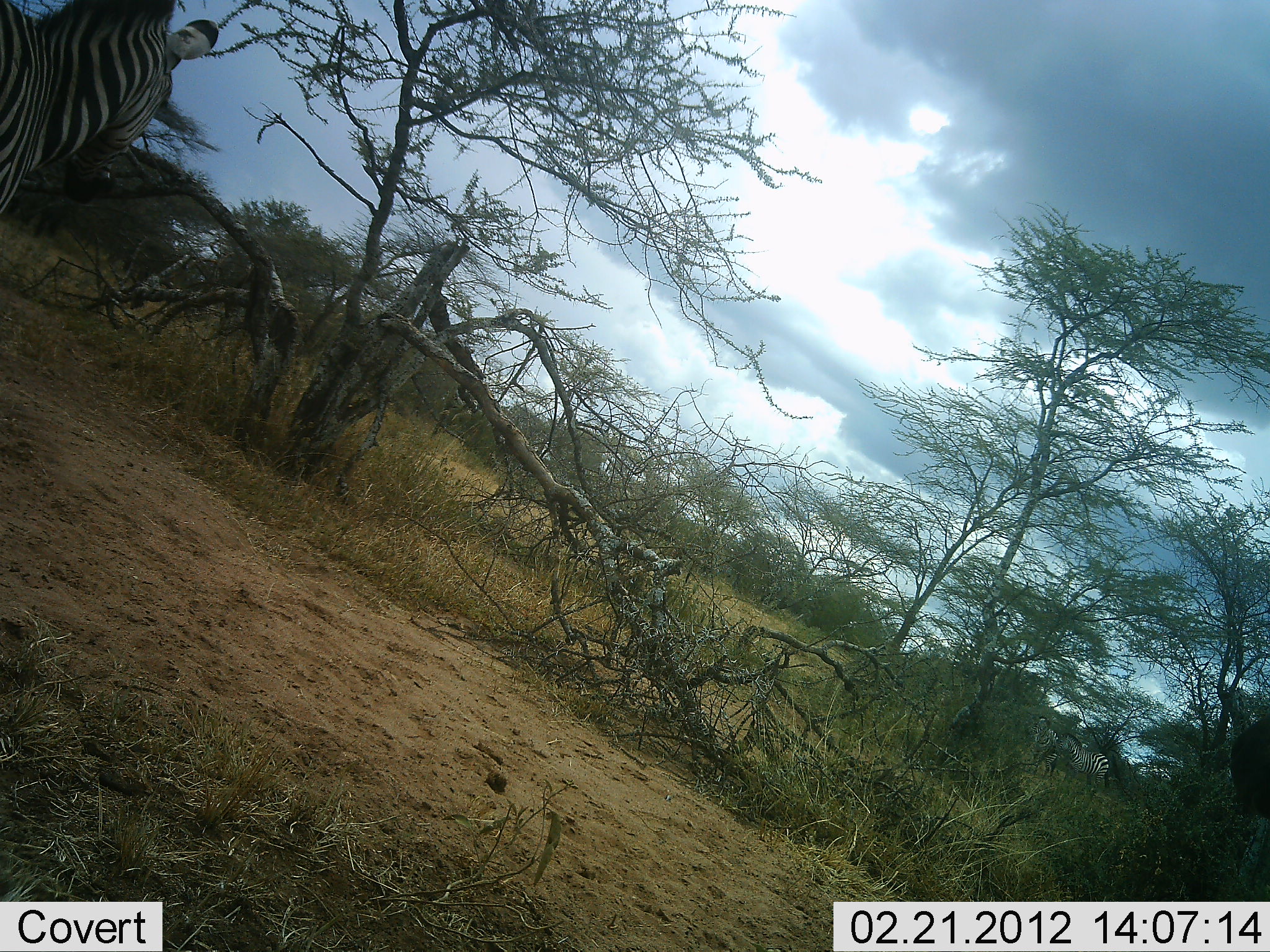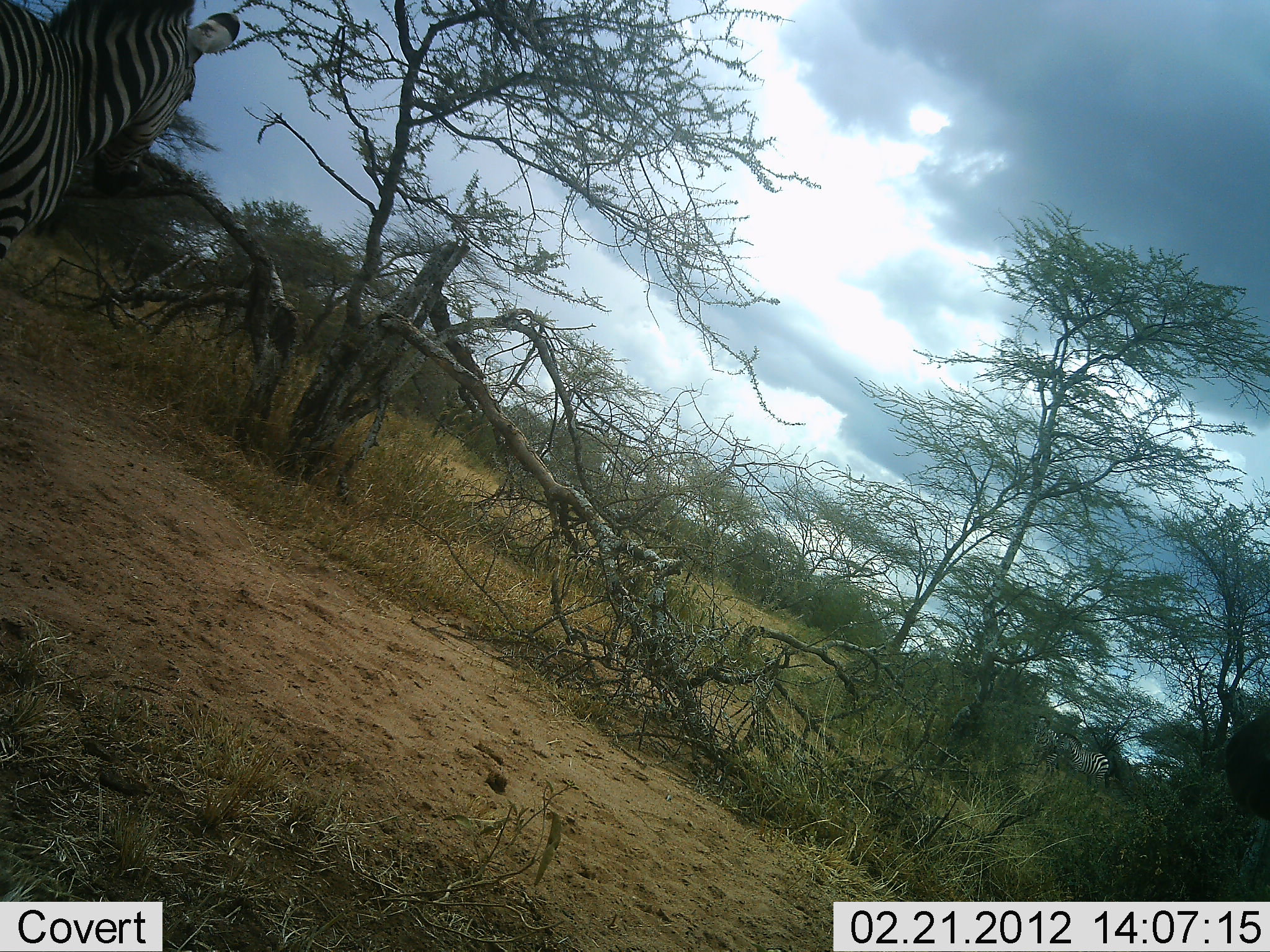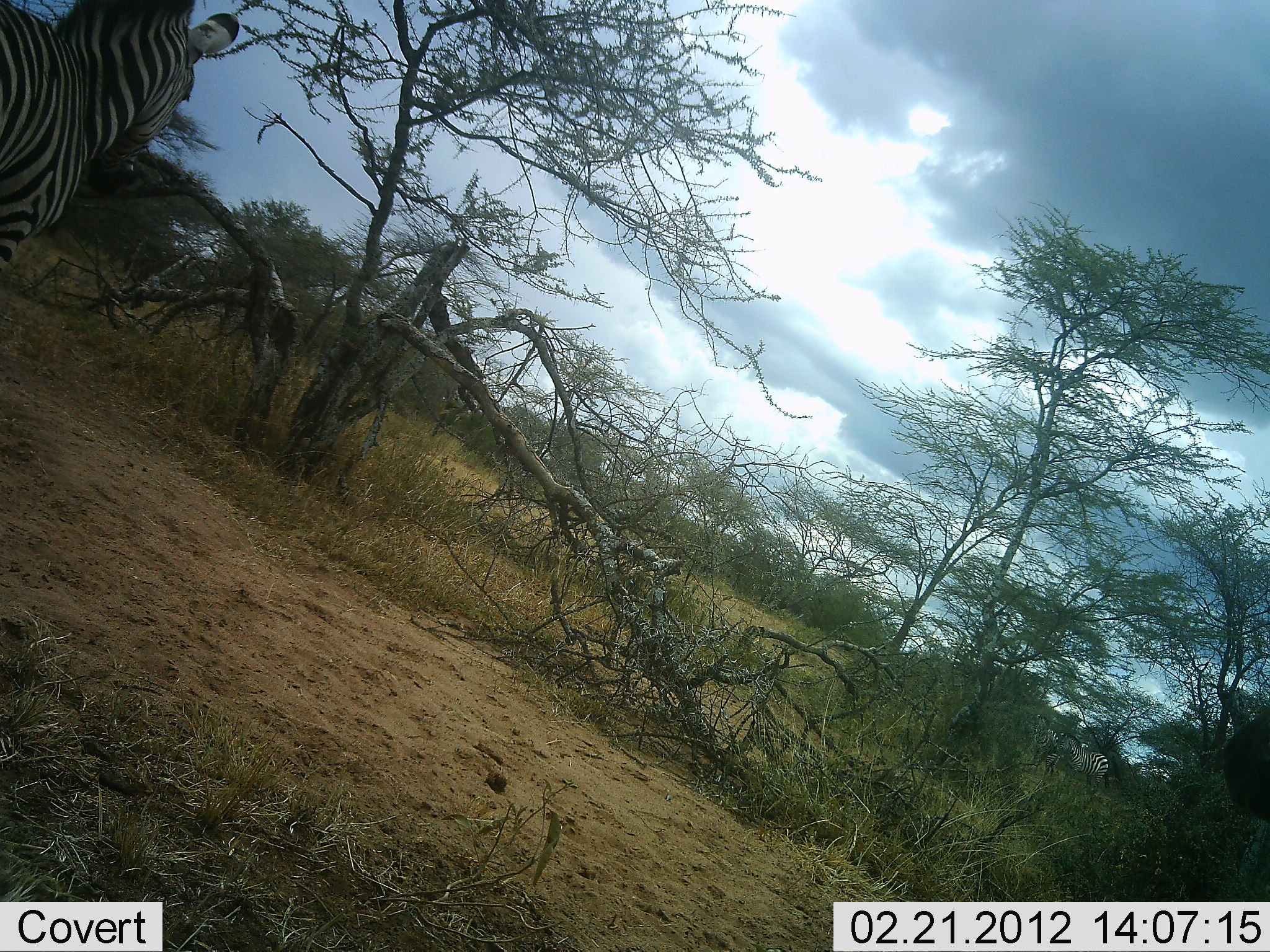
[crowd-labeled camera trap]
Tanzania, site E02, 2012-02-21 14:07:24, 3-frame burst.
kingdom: Animalia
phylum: Chordata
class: Mammalia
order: Perissodactyla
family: Equidae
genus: Equus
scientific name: Equus quagga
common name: plains zebra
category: zebra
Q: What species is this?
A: Zebra (plains zebra) (Equus quagga).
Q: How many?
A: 1.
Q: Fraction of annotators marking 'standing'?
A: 100%.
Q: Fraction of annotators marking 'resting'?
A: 0%.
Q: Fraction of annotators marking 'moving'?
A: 7%.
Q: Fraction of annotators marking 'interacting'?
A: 0%.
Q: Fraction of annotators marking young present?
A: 0%.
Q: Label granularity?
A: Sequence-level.